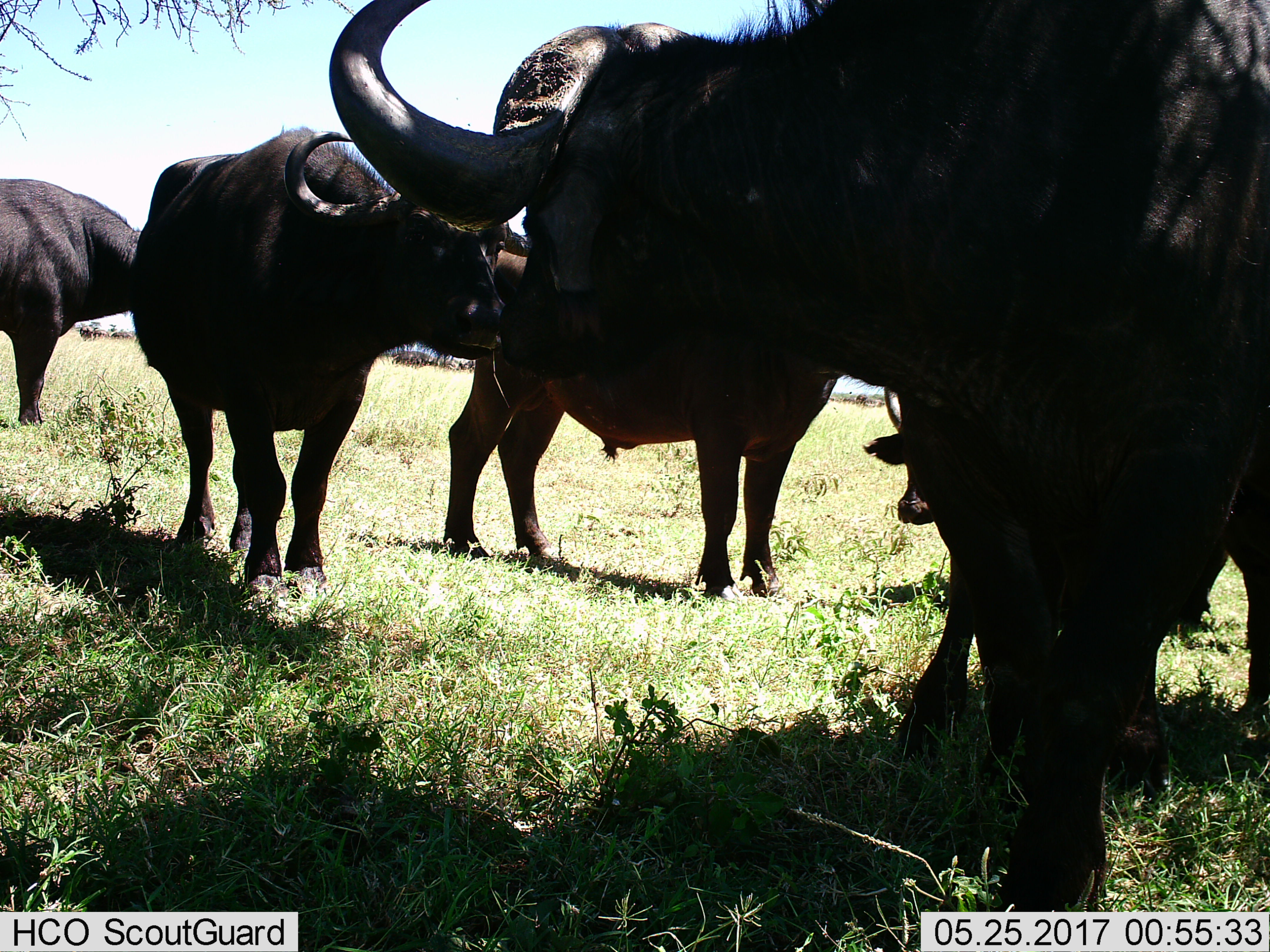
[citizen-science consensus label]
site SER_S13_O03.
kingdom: Animalia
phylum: Chordata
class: Mammalia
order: Artiodactyla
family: Bovidae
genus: Syncerus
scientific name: Syncerus caffer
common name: african buffalo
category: buffalo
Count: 5.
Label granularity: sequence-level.